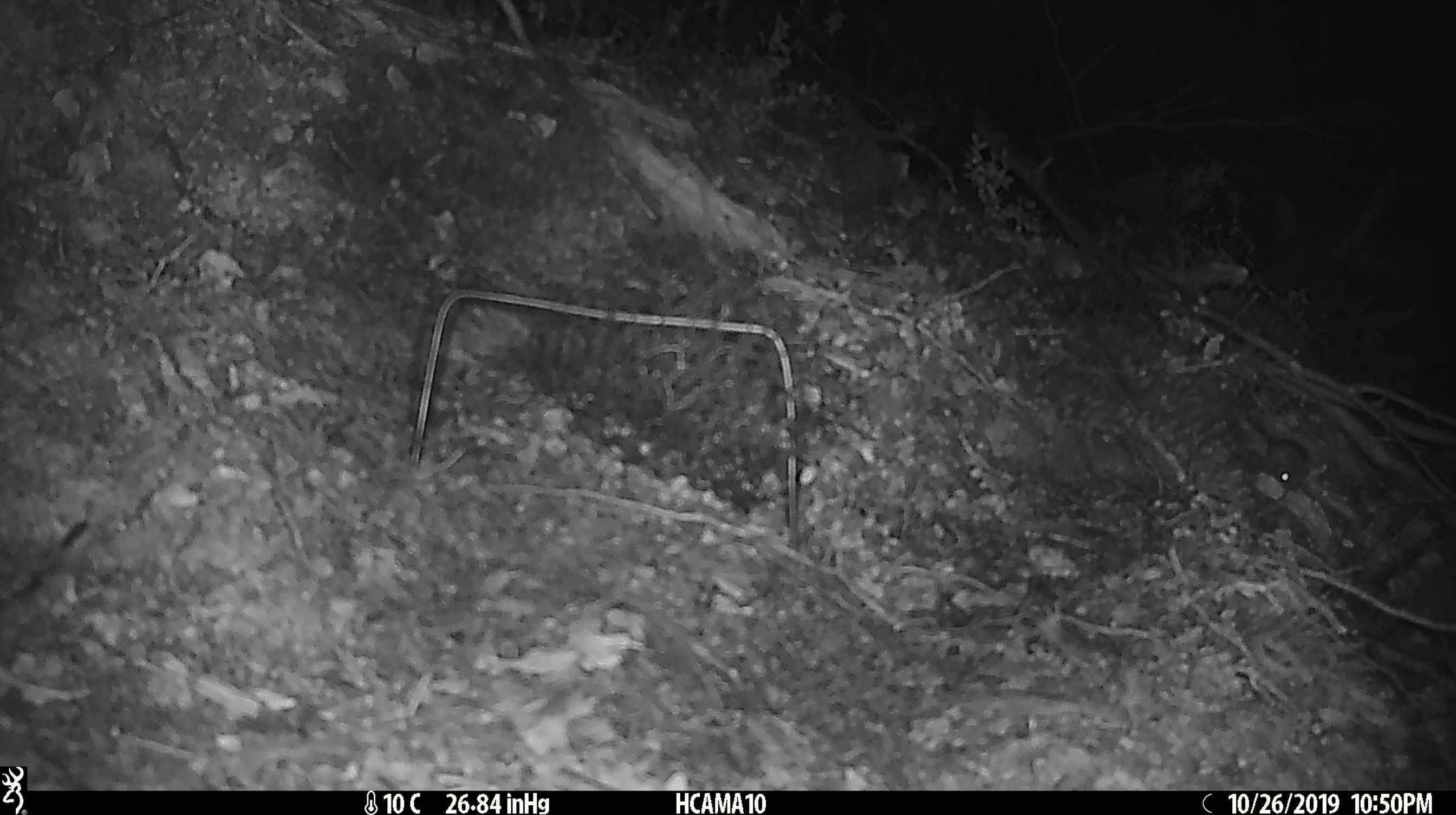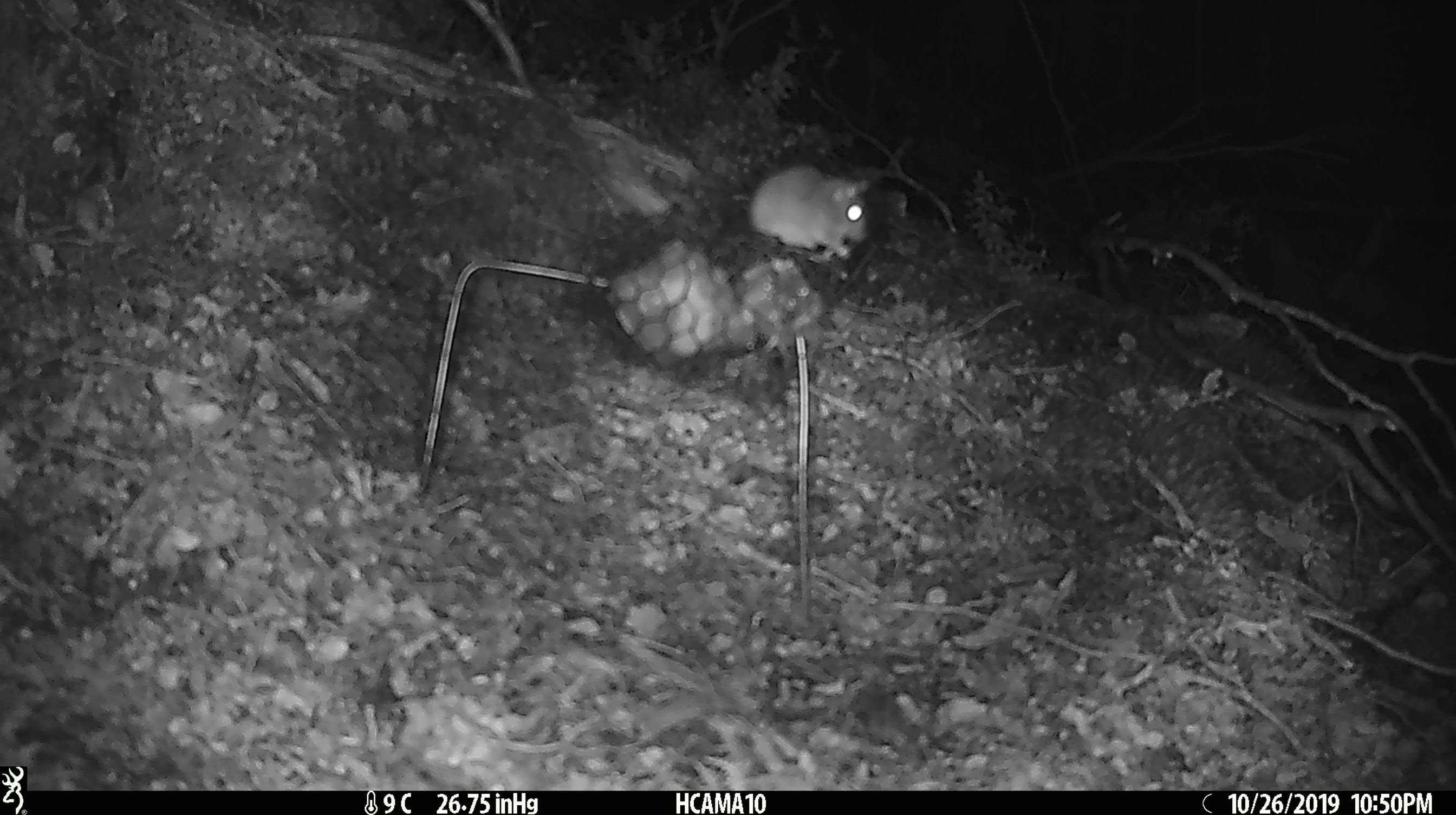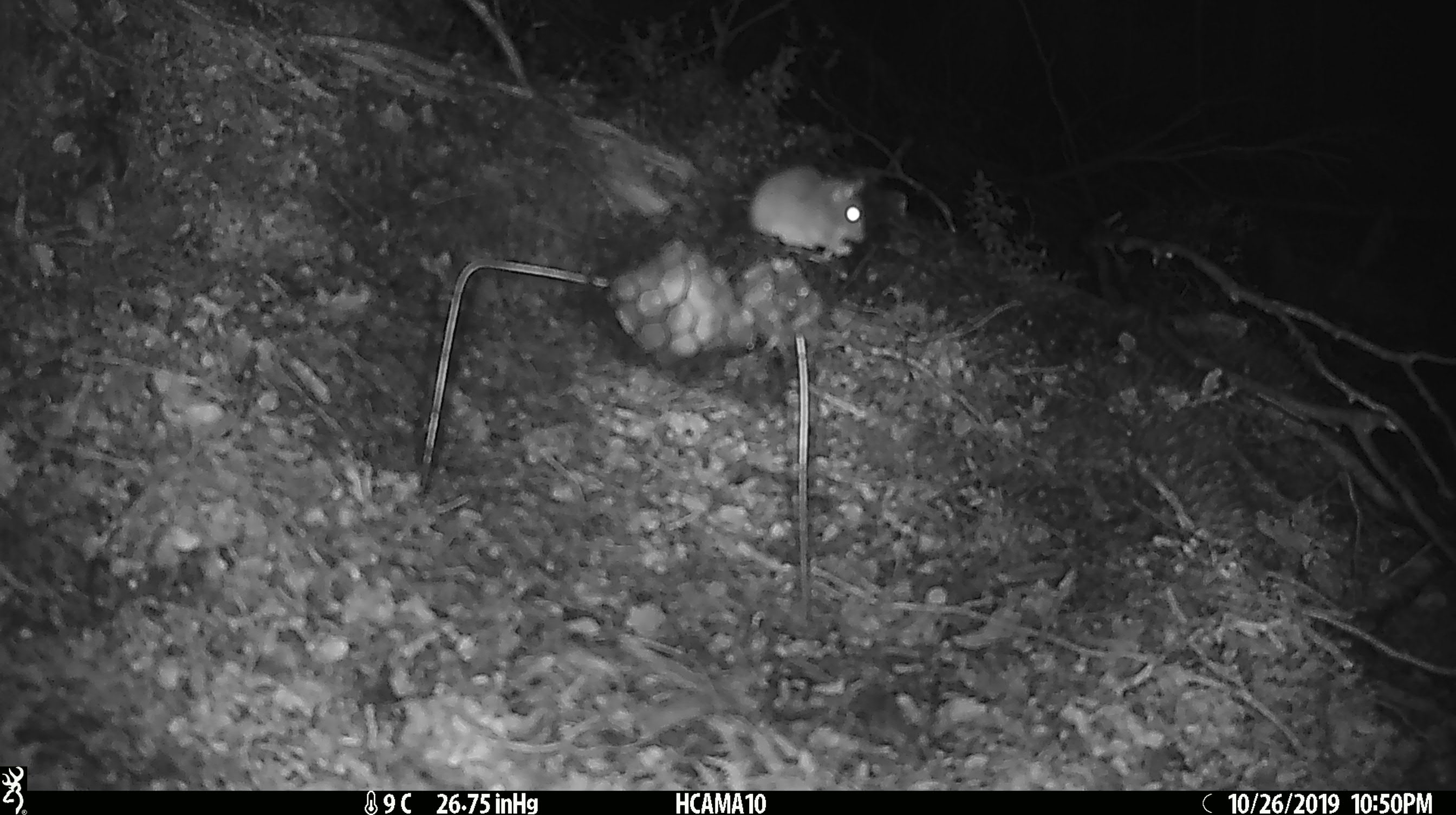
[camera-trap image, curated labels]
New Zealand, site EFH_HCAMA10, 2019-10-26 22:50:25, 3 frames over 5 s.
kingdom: Animalia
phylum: Chordata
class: Mammalia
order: Rodentia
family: Muridae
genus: Mus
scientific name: Mus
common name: mouse